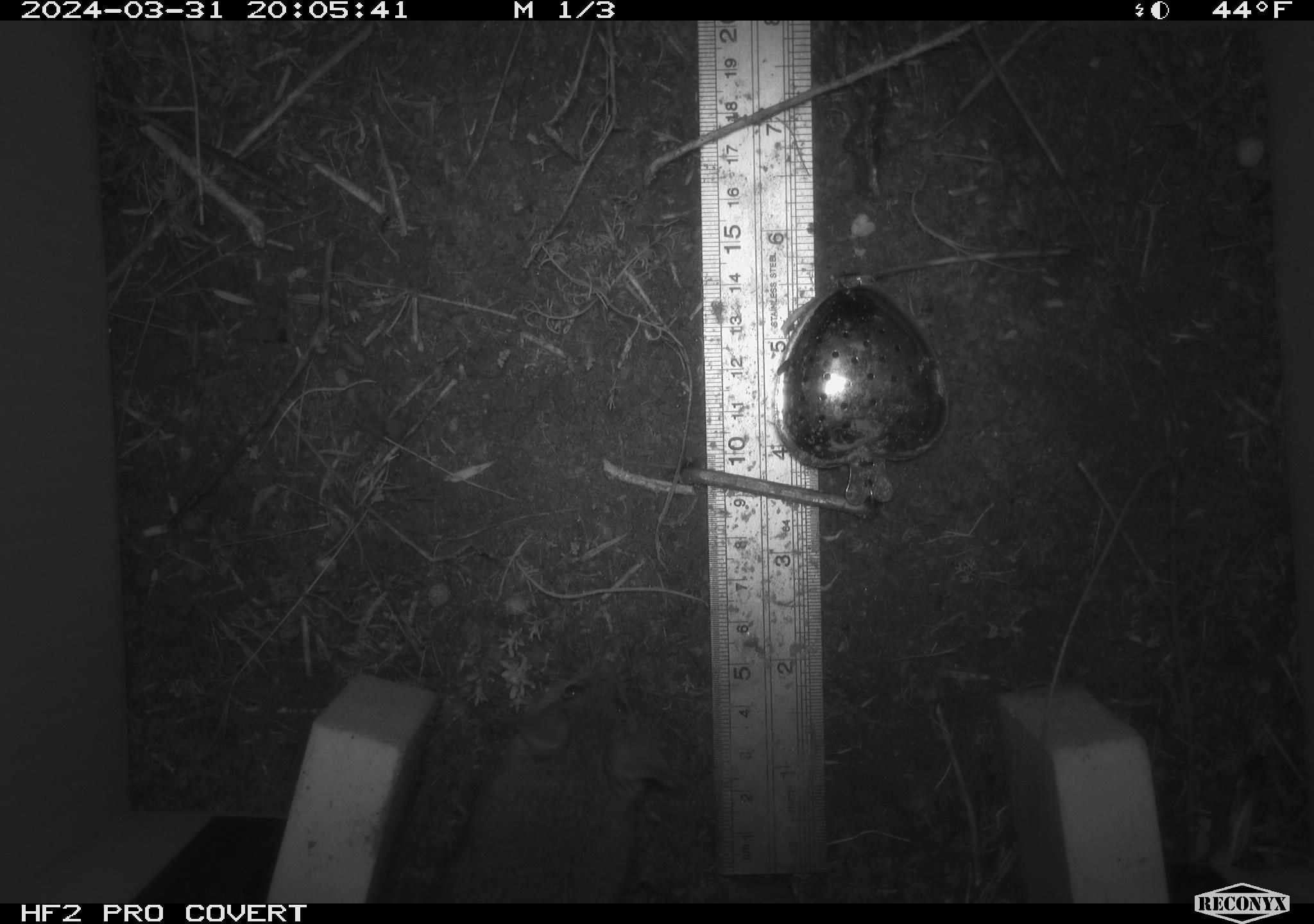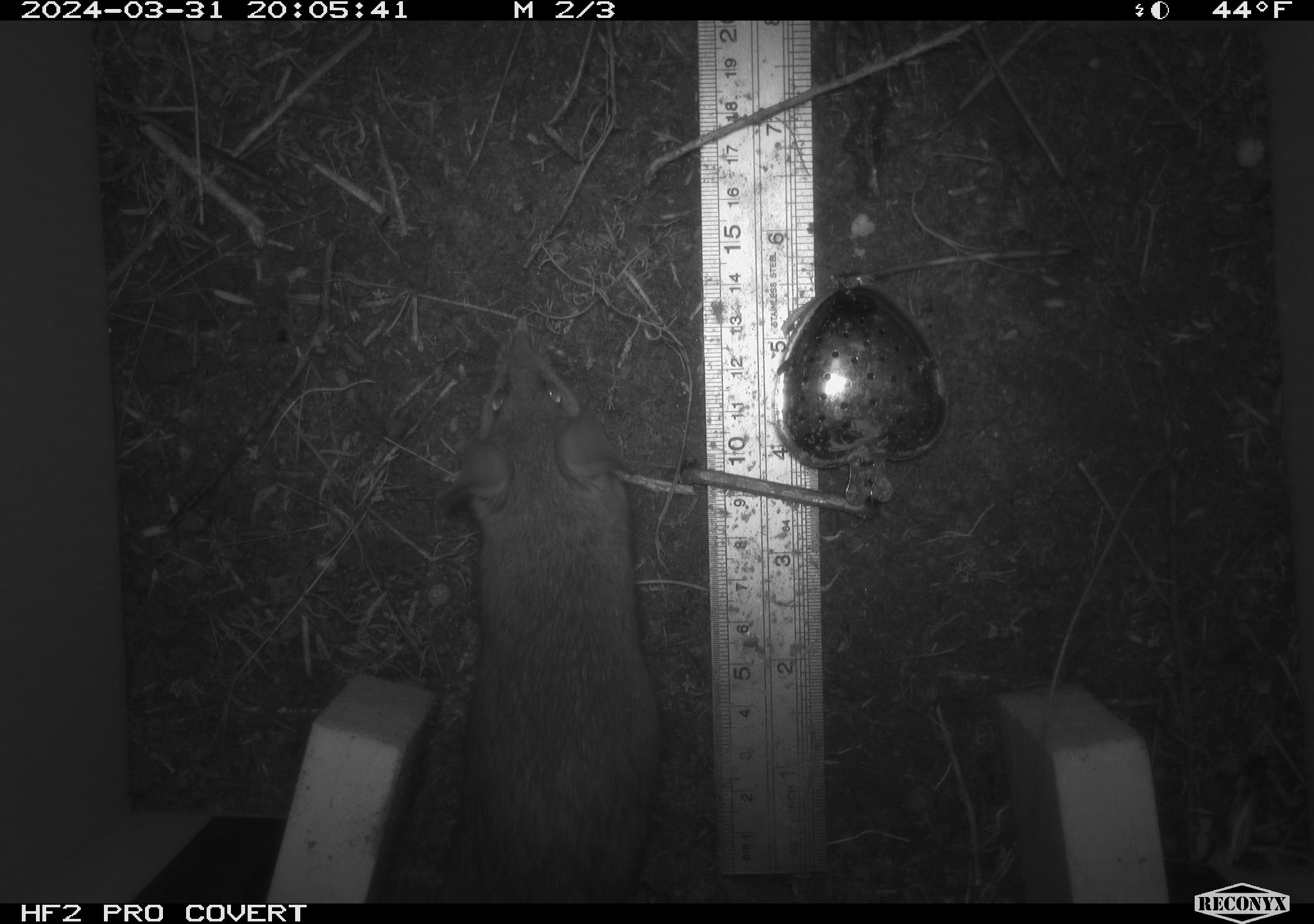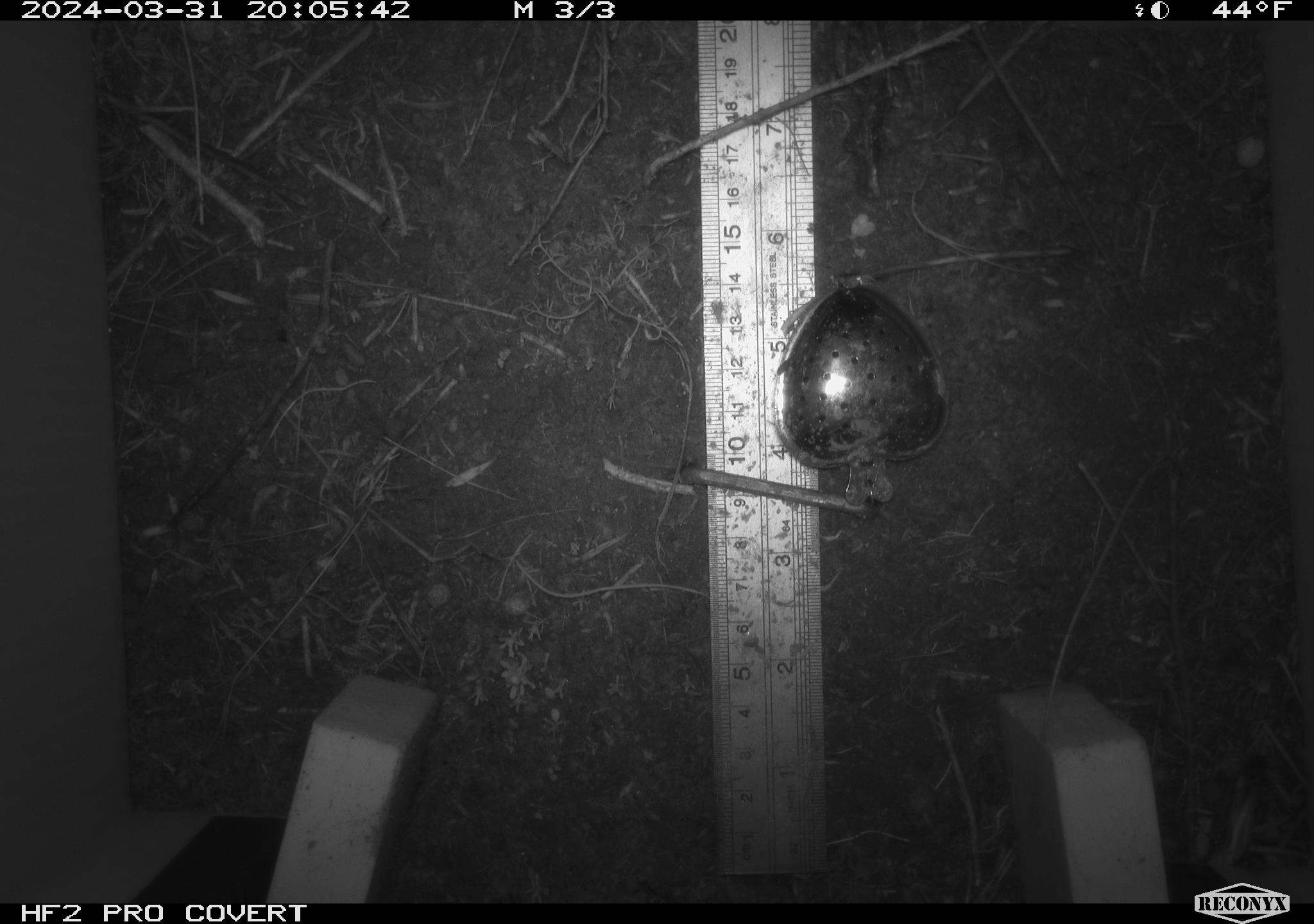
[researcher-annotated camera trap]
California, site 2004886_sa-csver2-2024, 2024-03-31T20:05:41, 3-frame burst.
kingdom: Animalia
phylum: Chordata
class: Mammalia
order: Rodentia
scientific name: Rodentia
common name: rodent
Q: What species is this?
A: Rodent (Rodentia).